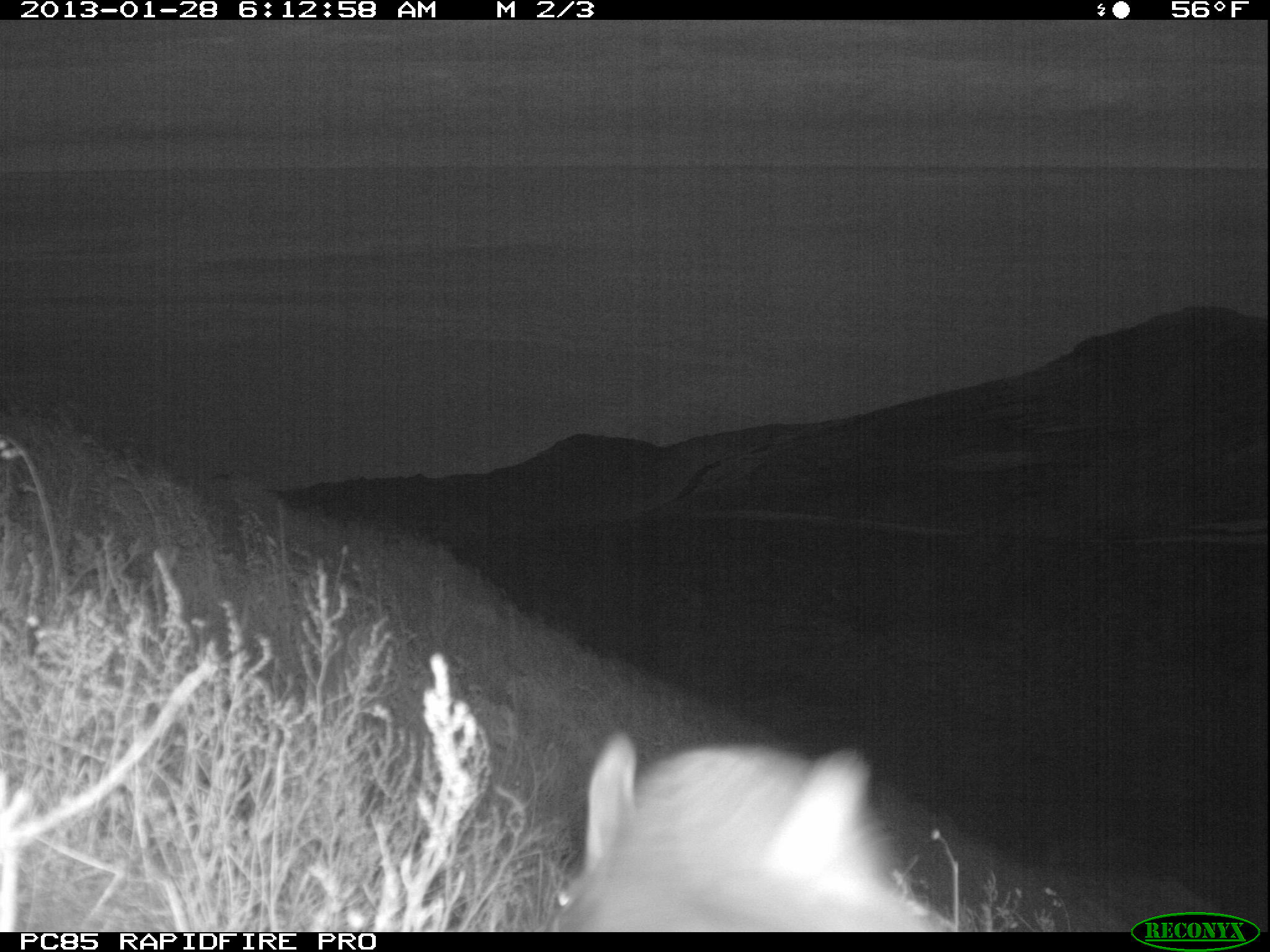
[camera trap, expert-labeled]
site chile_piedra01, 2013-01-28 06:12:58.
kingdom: Animalia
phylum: Chordata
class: Mammalia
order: Lagomorpha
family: Leporidae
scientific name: Leporidae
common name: rabbits and hares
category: rabbit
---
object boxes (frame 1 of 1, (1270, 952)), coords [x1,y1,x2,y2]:
rabbit: [537,738,944,933]
unknown: [537,738,944,933]